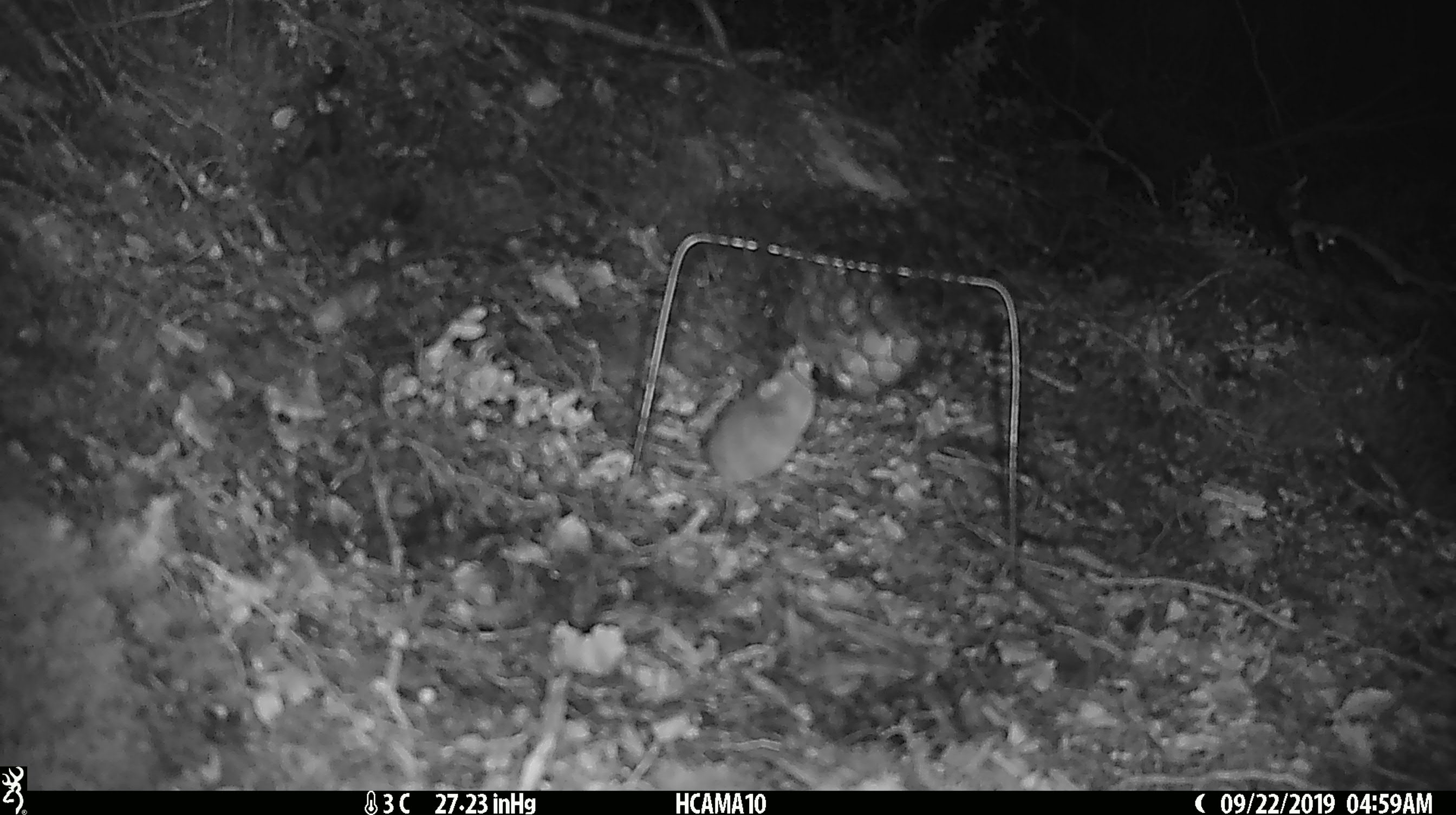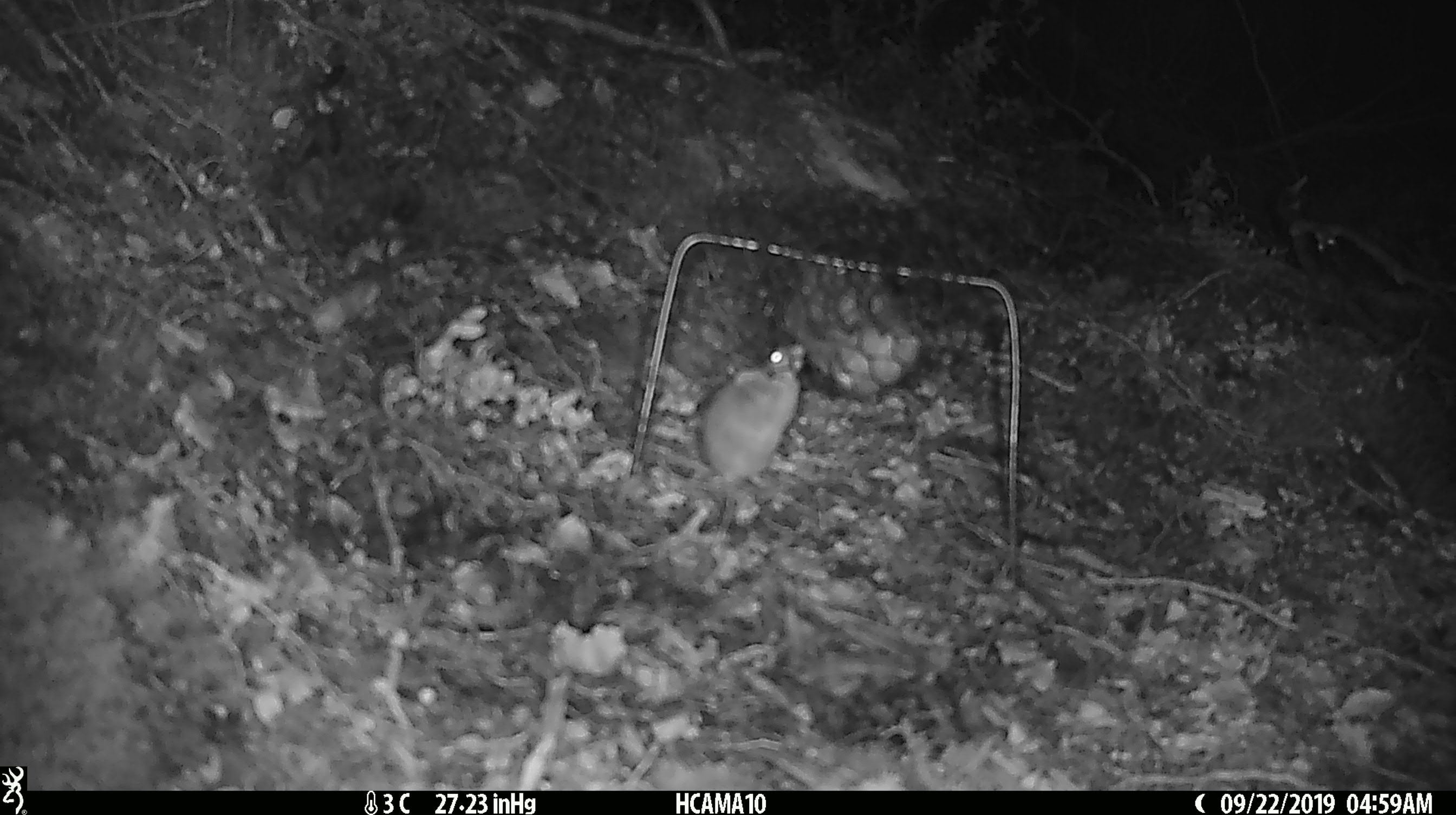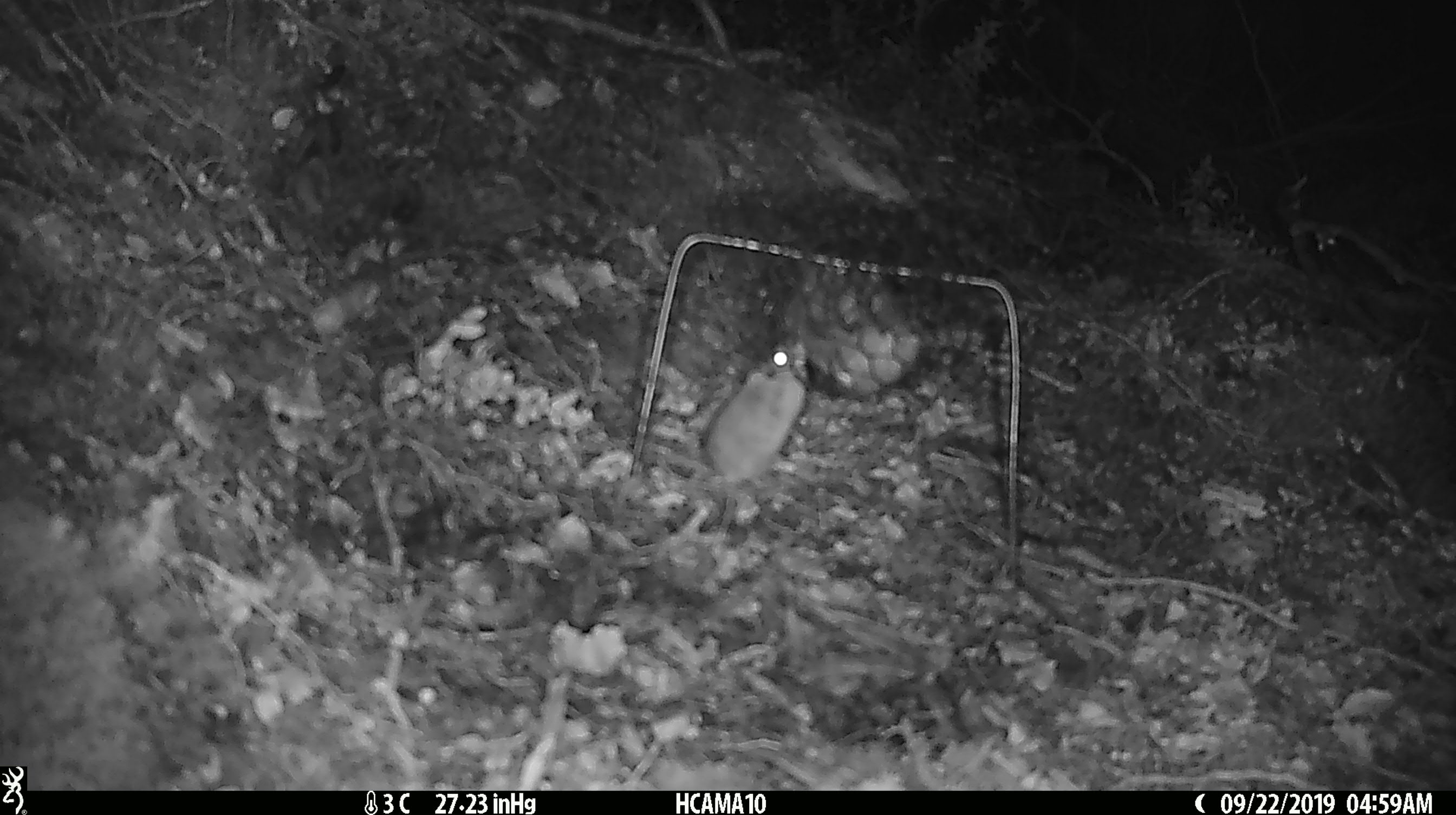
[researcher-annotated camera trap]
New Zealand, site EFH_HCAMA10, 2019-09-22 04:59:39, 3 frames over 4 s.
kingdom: Animalia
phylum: Chordata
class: Mammalia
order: Rodentia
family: Muridae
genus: Mus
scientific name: Mus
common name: mouse